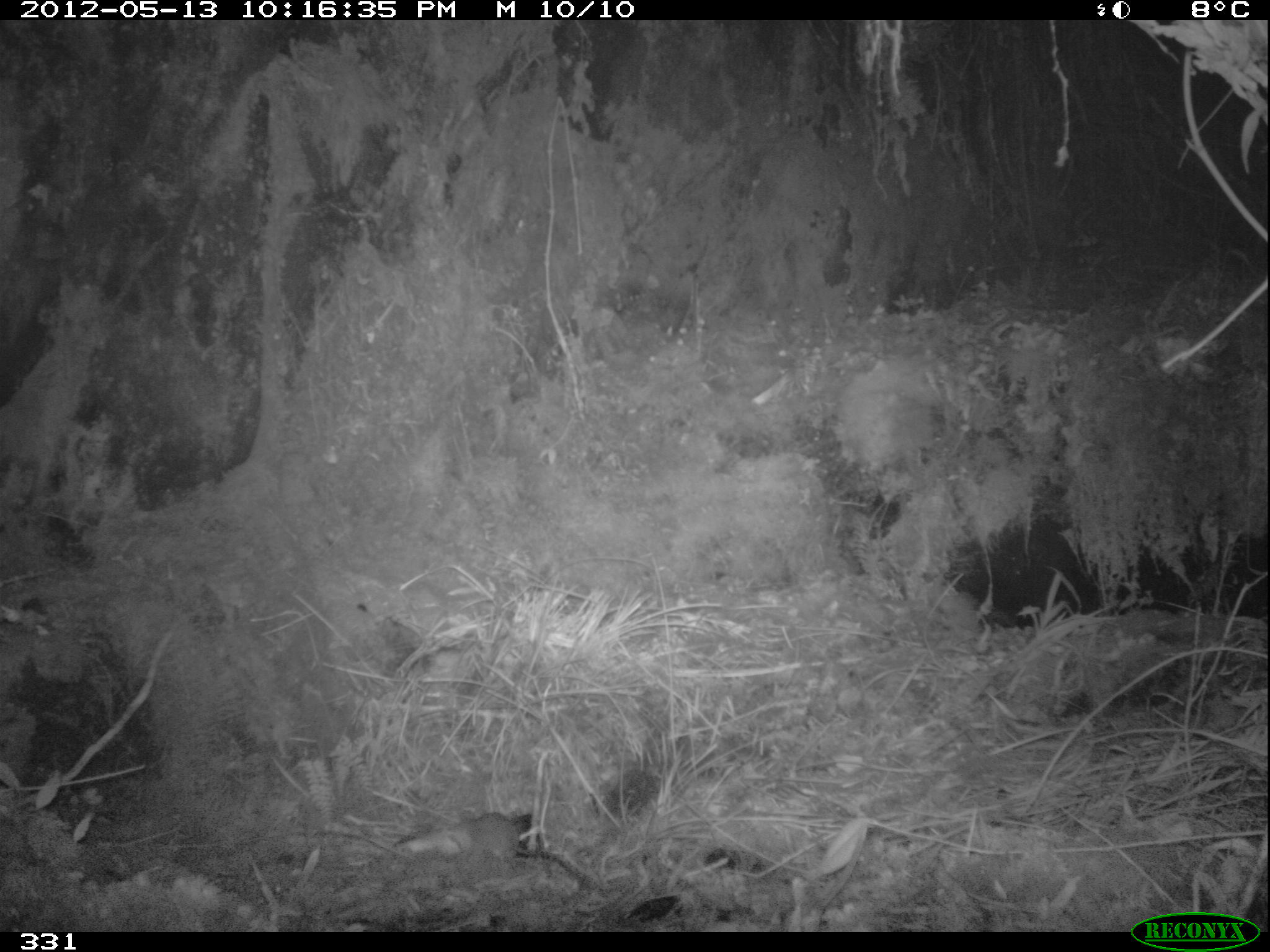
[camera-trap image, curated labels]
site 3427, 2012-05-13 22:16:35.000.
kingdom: Animalia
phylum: Chordata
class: Mammalia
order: Rodentia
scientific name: Rodentia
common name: rodents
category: unknown rodent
Unknown rodent (rodents) (Rodentia).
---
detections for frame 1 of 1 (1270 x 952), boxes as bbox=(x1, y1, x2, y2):
unknown rodent: bbox=(394, 813, 585, 885)